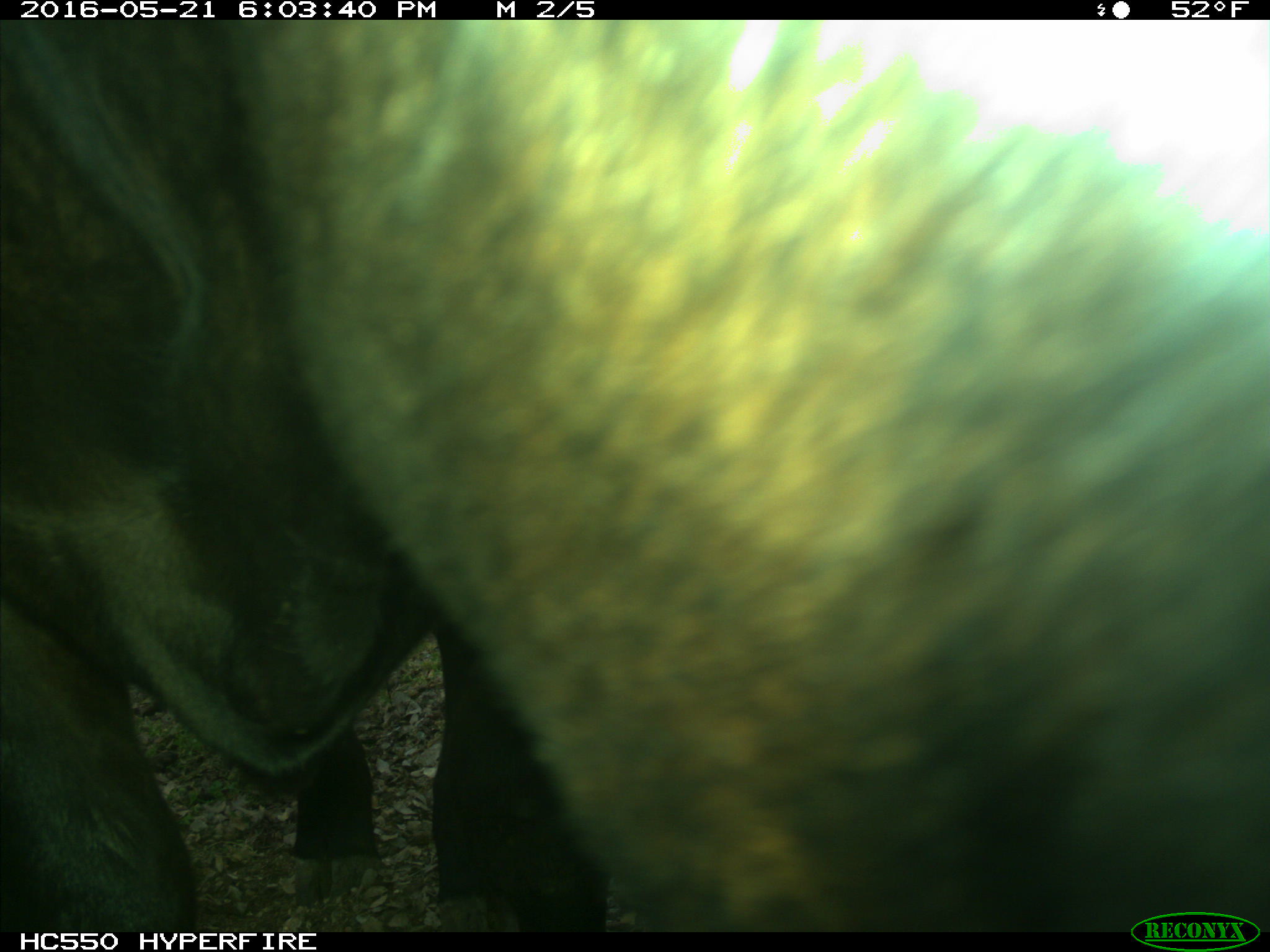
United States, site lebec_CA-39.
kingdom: Animalia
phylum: Chordata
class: Mammalia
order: Artiodactyla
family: Bovidae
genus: Bos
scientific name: Bos taurus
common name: domestic cow